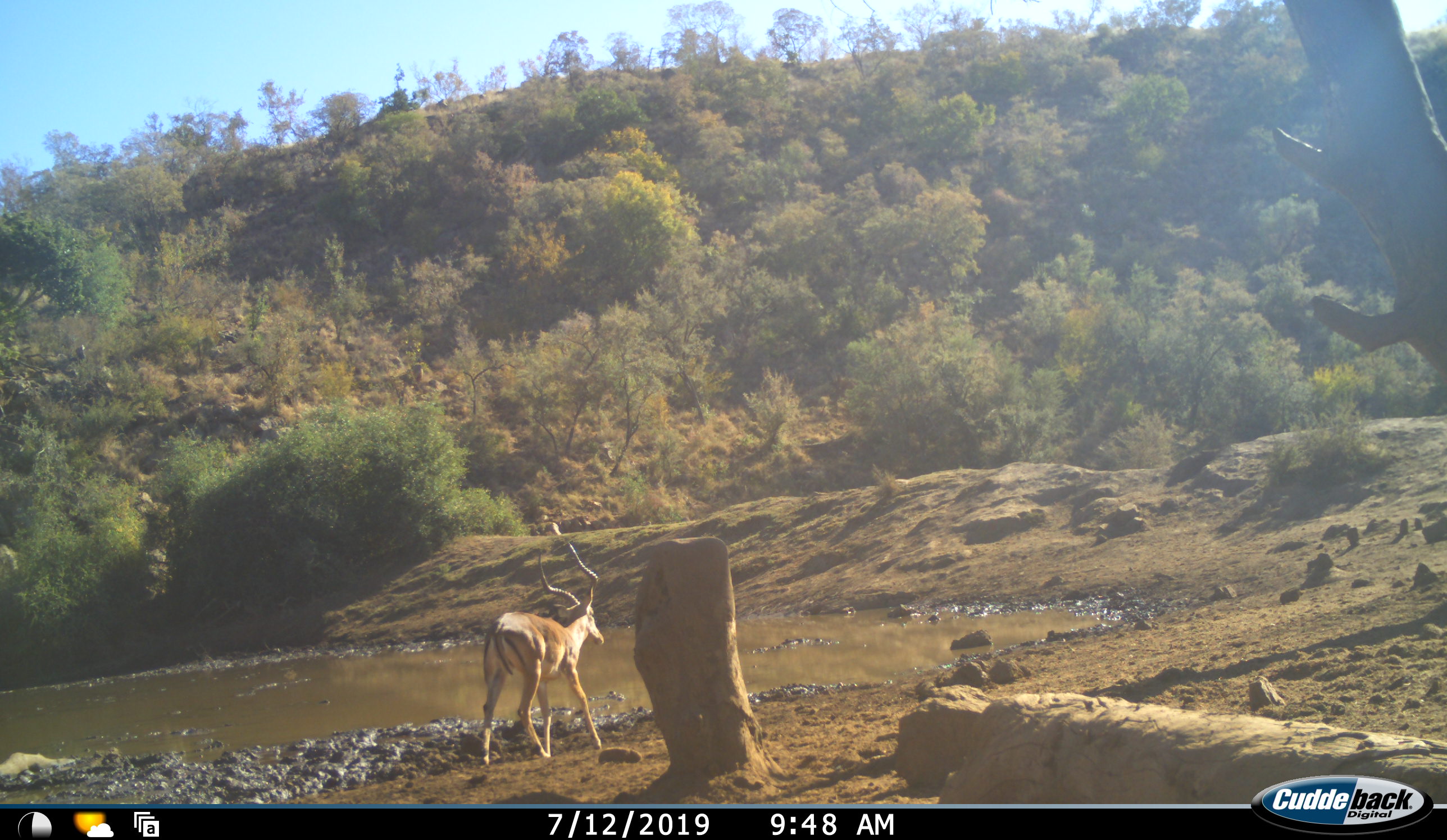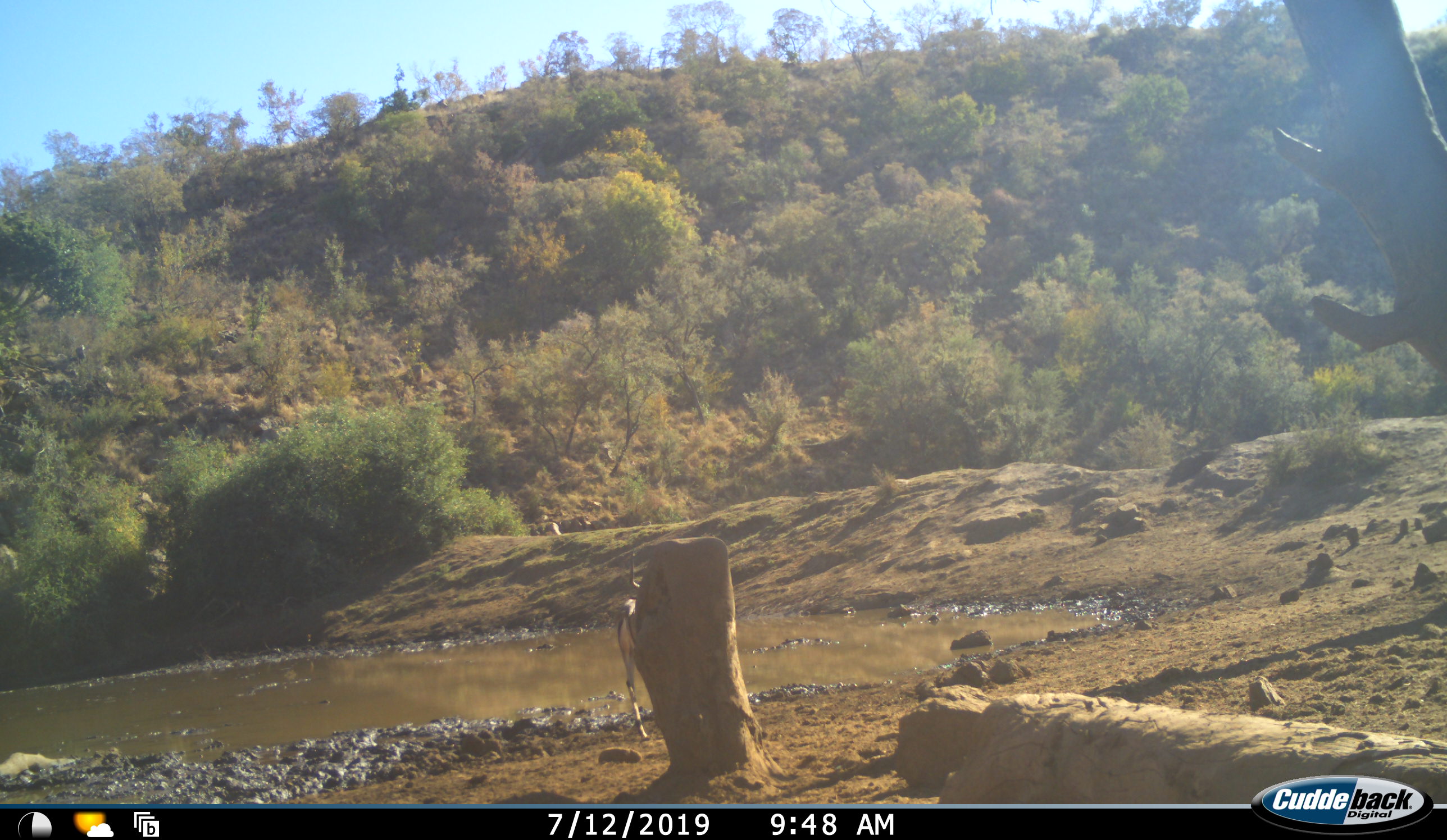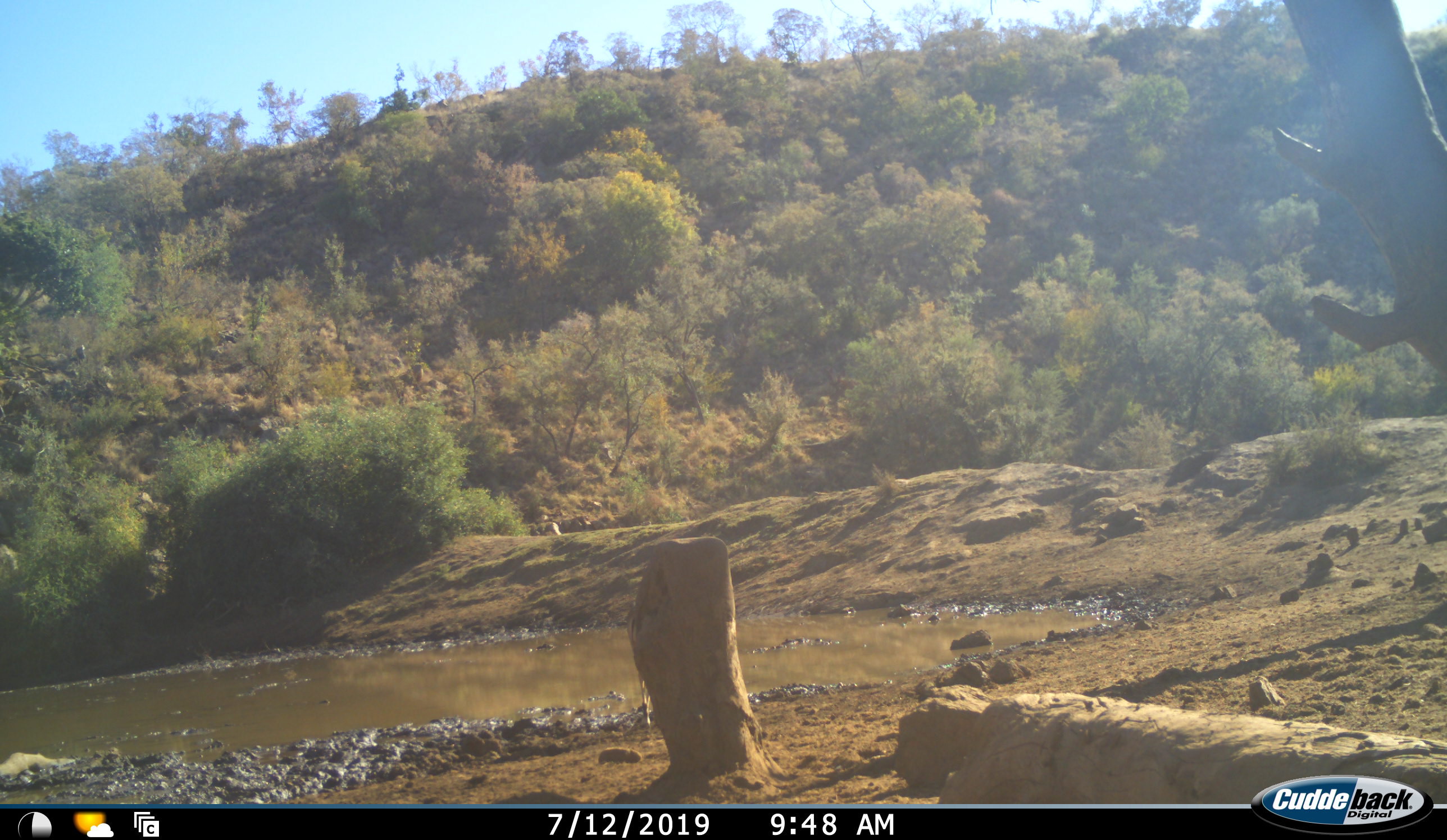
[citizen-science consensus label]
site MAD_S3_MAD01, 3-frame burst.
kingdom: Animalia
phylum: Chordata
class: Mammalia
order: Artiodactyla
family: Bovidae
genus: Aepyceros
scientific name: Aepyceros melampus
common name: impala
Impala (Aepyceros melampus), count 1. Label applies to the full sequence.